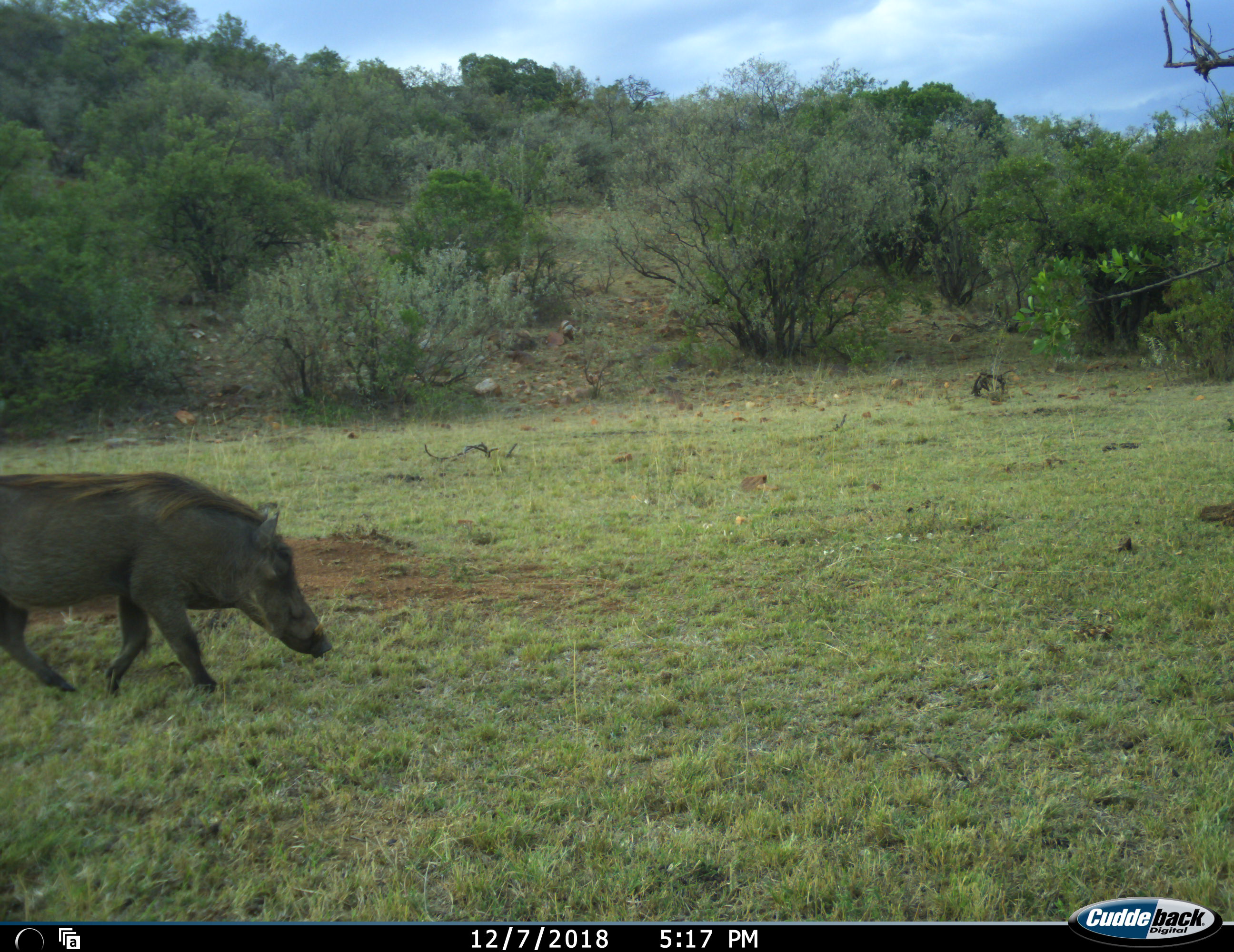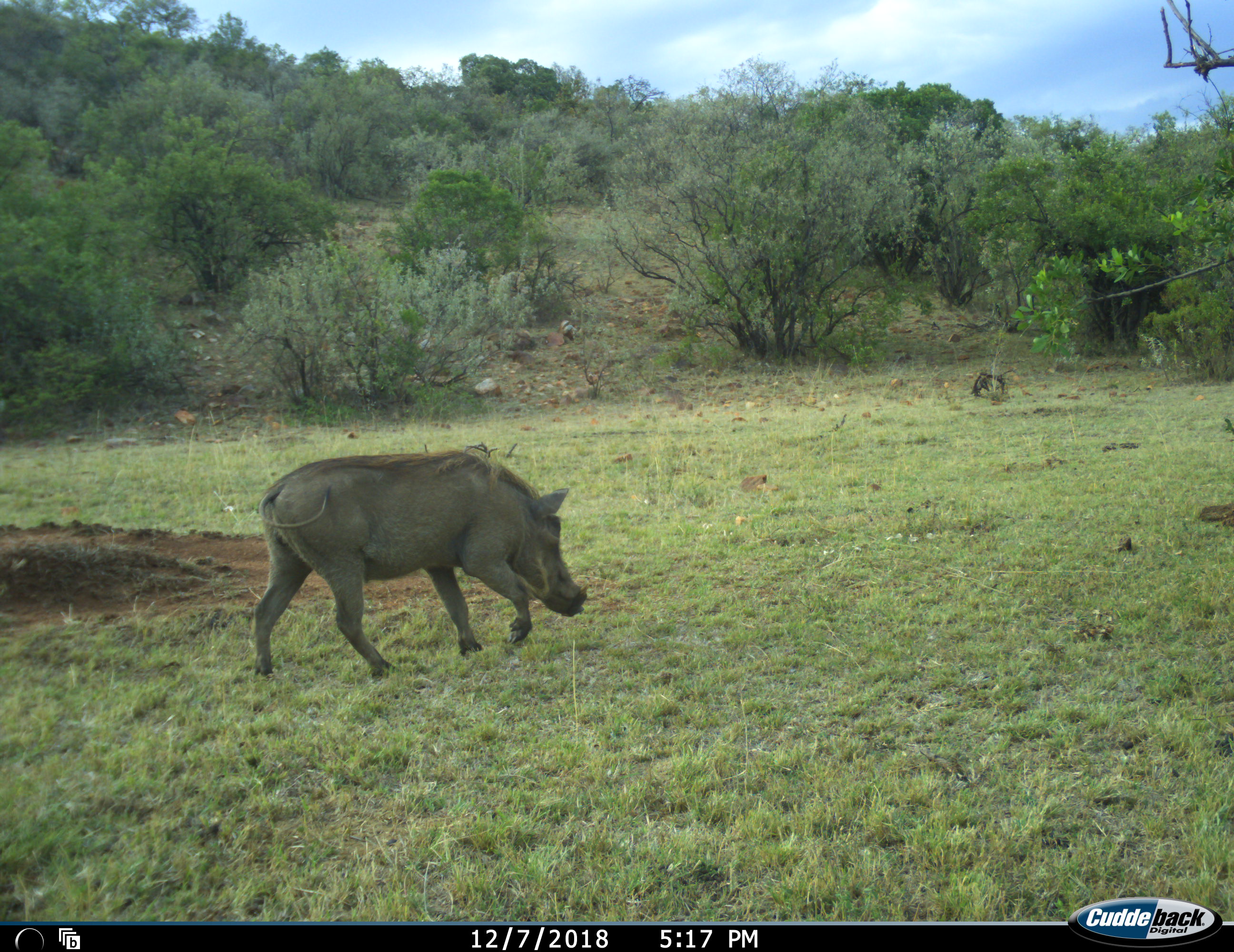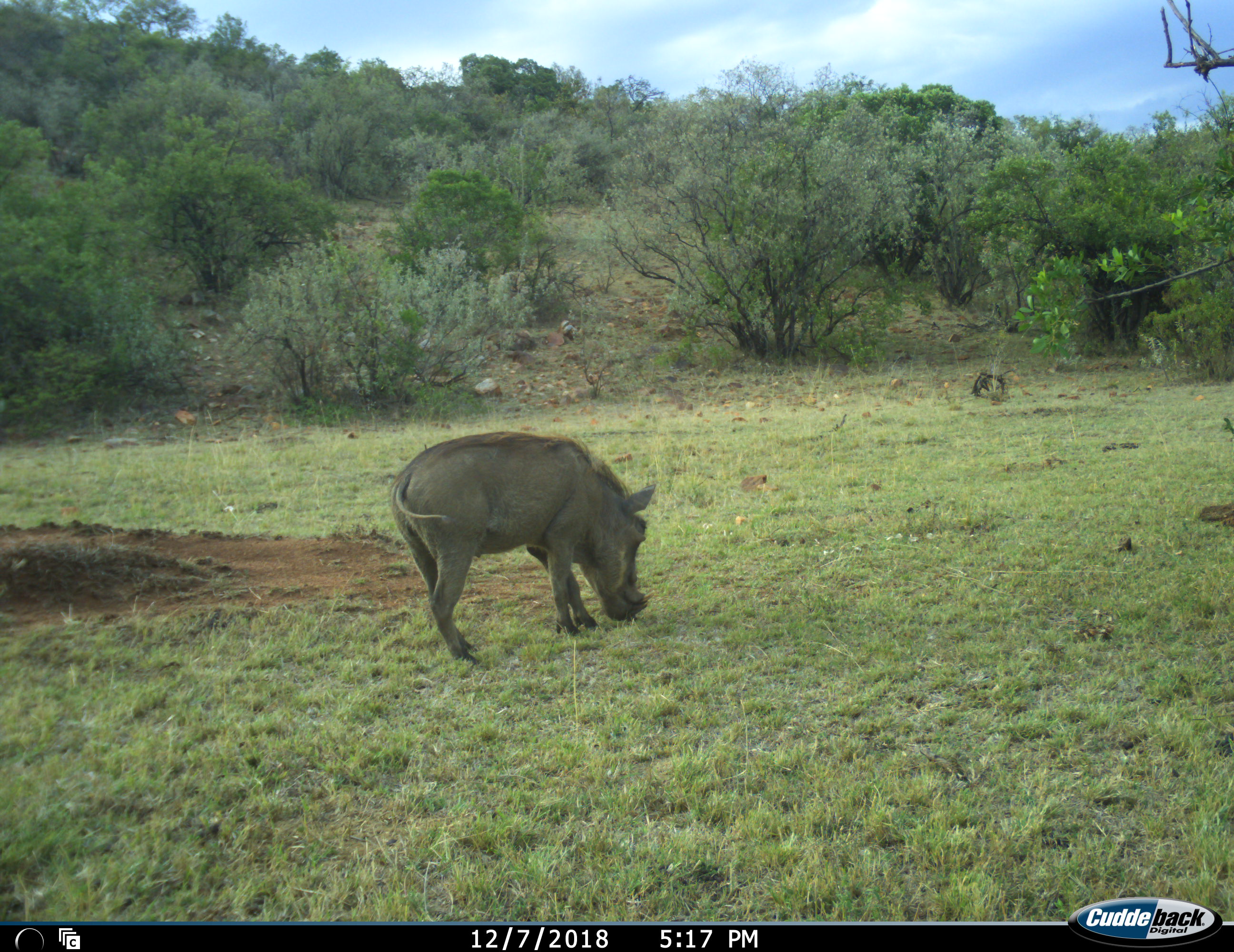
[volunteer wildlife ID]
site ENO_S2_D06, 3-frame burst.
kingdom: Animalia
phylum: Chordata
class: Mammalia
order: Artiodactyla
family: Suidae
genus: Phacochoerus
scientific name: Phacochoerus africanus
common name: warthog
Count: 1.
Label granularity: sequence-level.